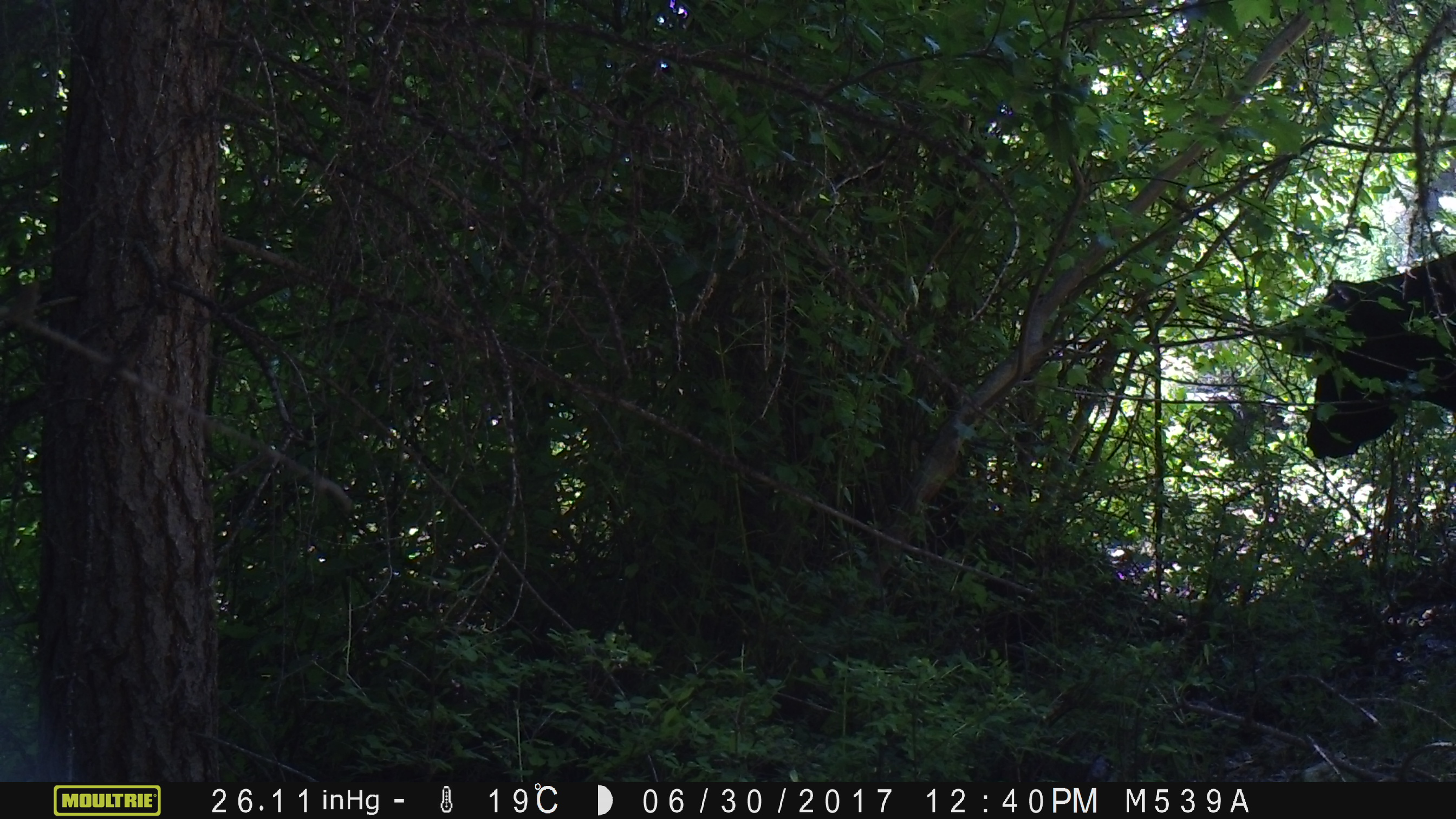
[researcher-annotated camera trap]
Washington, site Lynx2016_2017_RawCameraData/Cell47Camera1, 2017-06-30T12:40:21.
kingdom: Animalia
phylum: Chordata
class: Mammalia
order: Artiodactyla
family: Bovidae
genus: Bos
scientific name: Bos taurus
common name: domestic cattle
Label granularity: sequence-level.